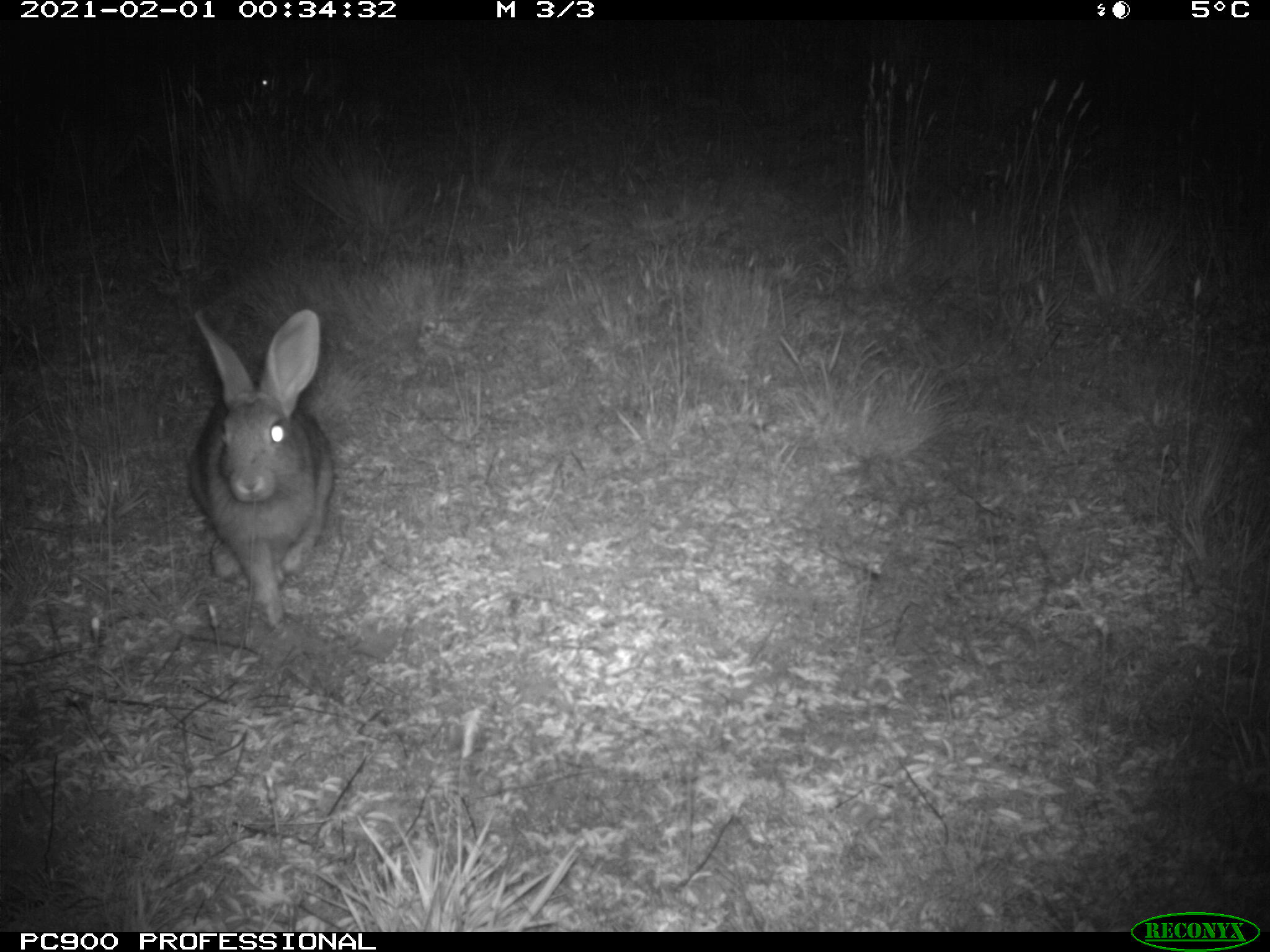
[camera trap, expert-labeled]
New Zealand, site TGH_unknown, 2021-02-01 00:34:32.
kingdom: Animalia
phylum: Chordata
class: Mammalia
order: Lagomorpha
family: Leporidae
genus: Oryctolagus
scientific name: Oryctolagus cuniculus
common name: european rabbit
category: rabbit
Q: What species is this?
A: Rabbit (european rabbit) (Oryctolagus cuniculus).